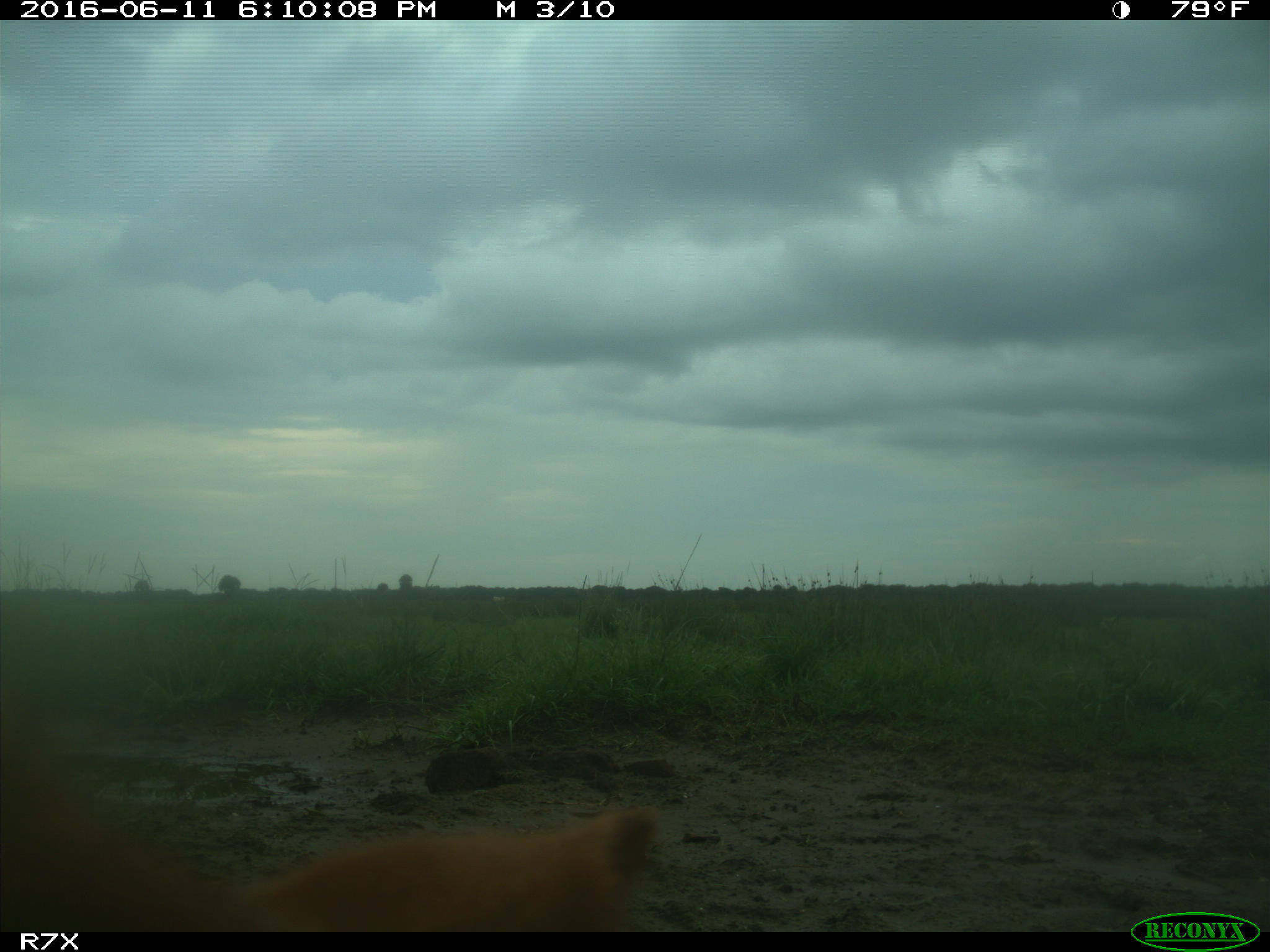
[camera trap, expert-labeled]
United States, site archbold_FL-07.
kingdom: Animalia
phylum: Chordata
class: Mammalia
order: Artiodactyla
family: Bovidae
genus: Bos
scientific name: Bos taurus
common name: domestic cow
Bos taurus (domestic cow).